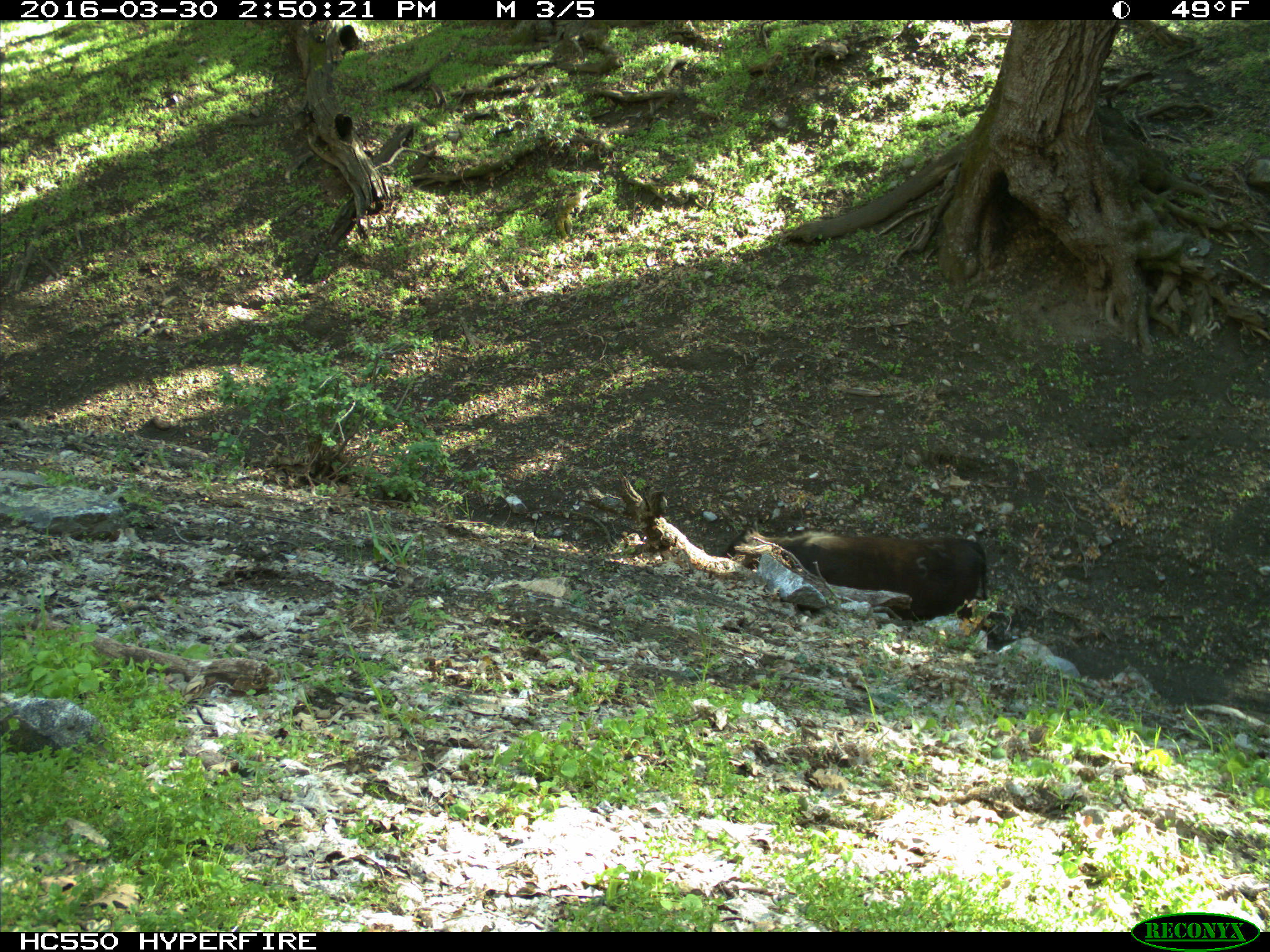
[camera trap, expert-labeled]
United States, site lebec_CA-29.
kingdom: Animalia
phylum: Chordata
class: Mammalia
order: Artiodactyla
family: Bovidae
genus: Bos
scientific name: Bos taurus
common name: domestic cow